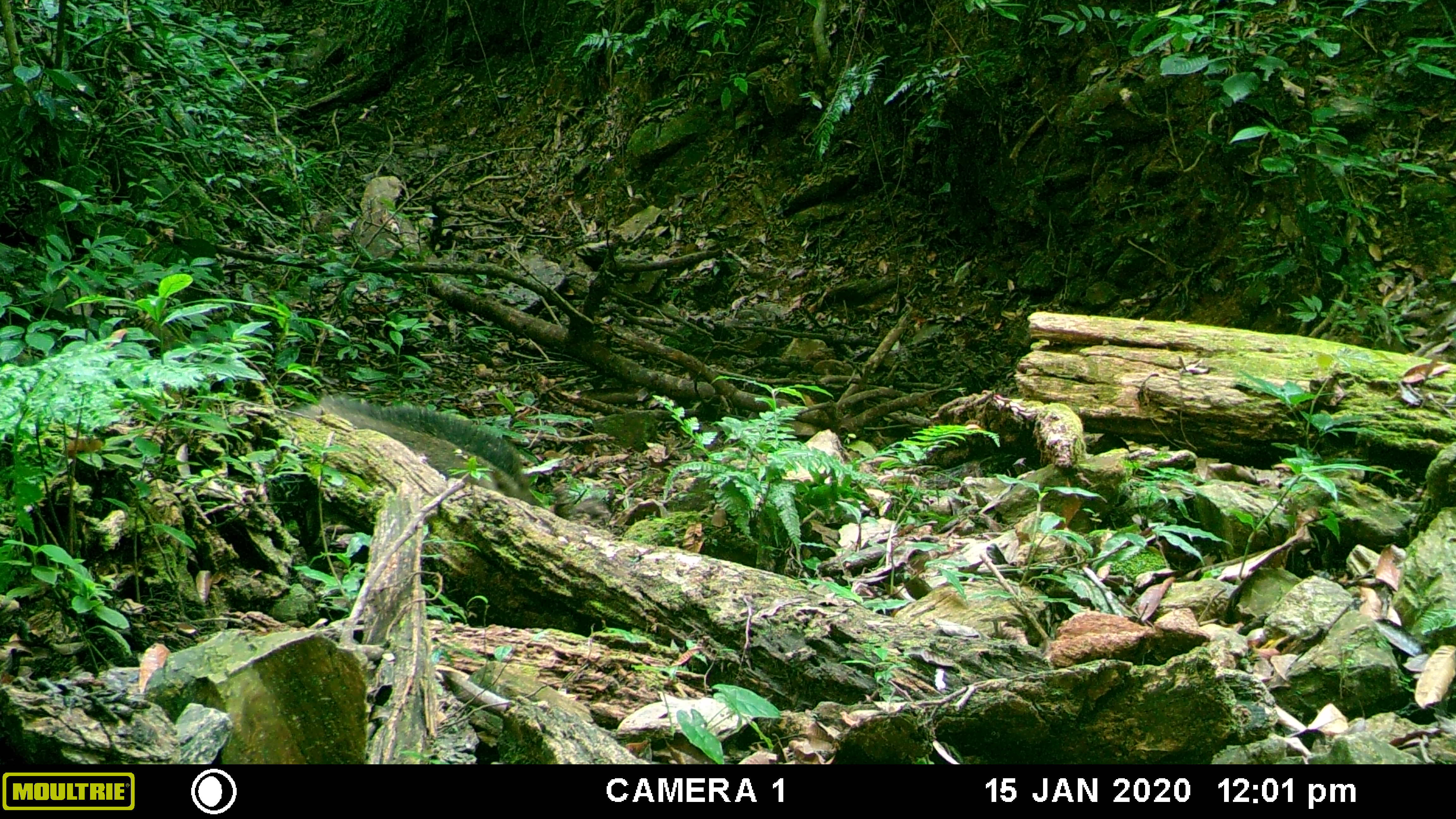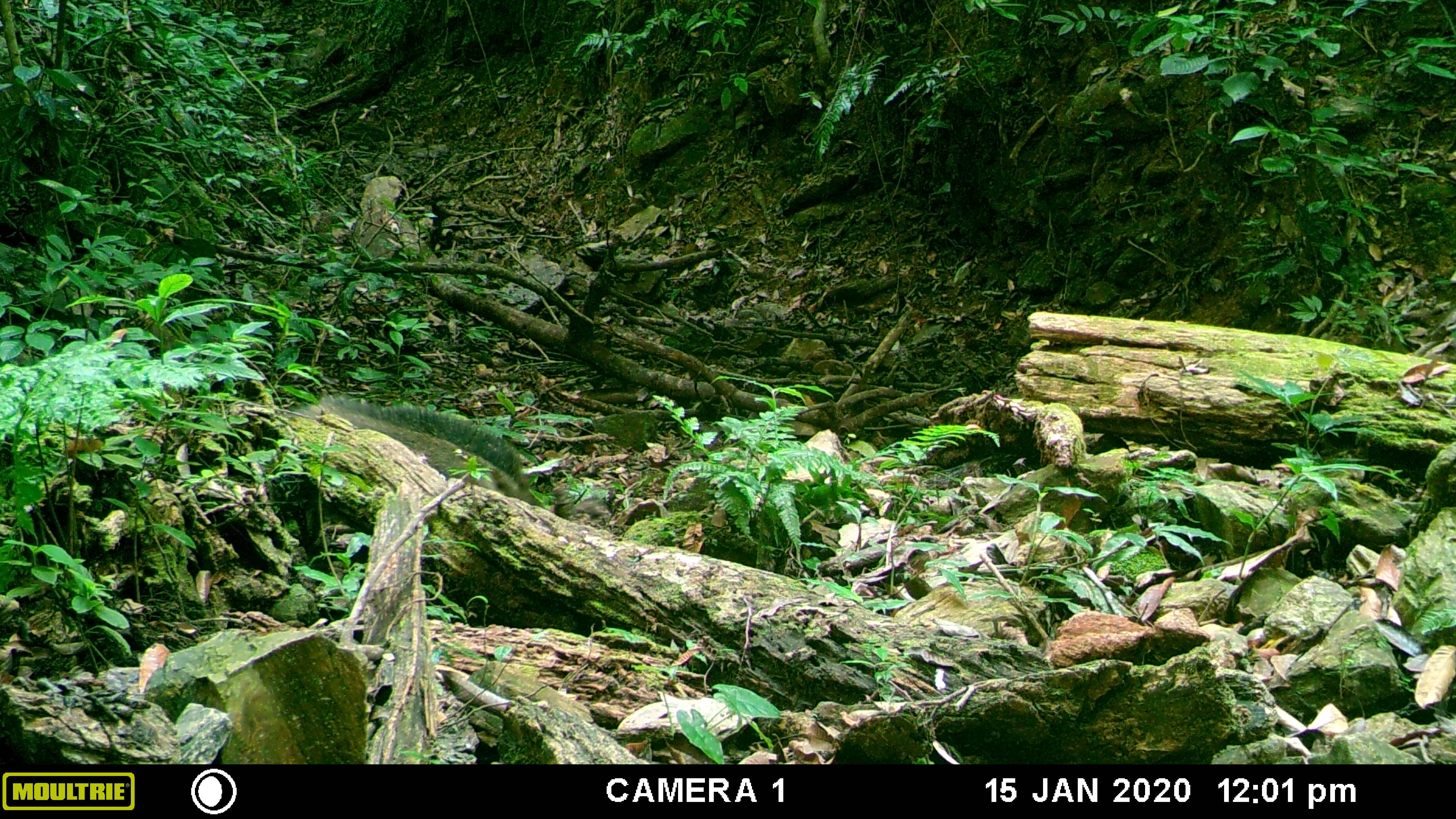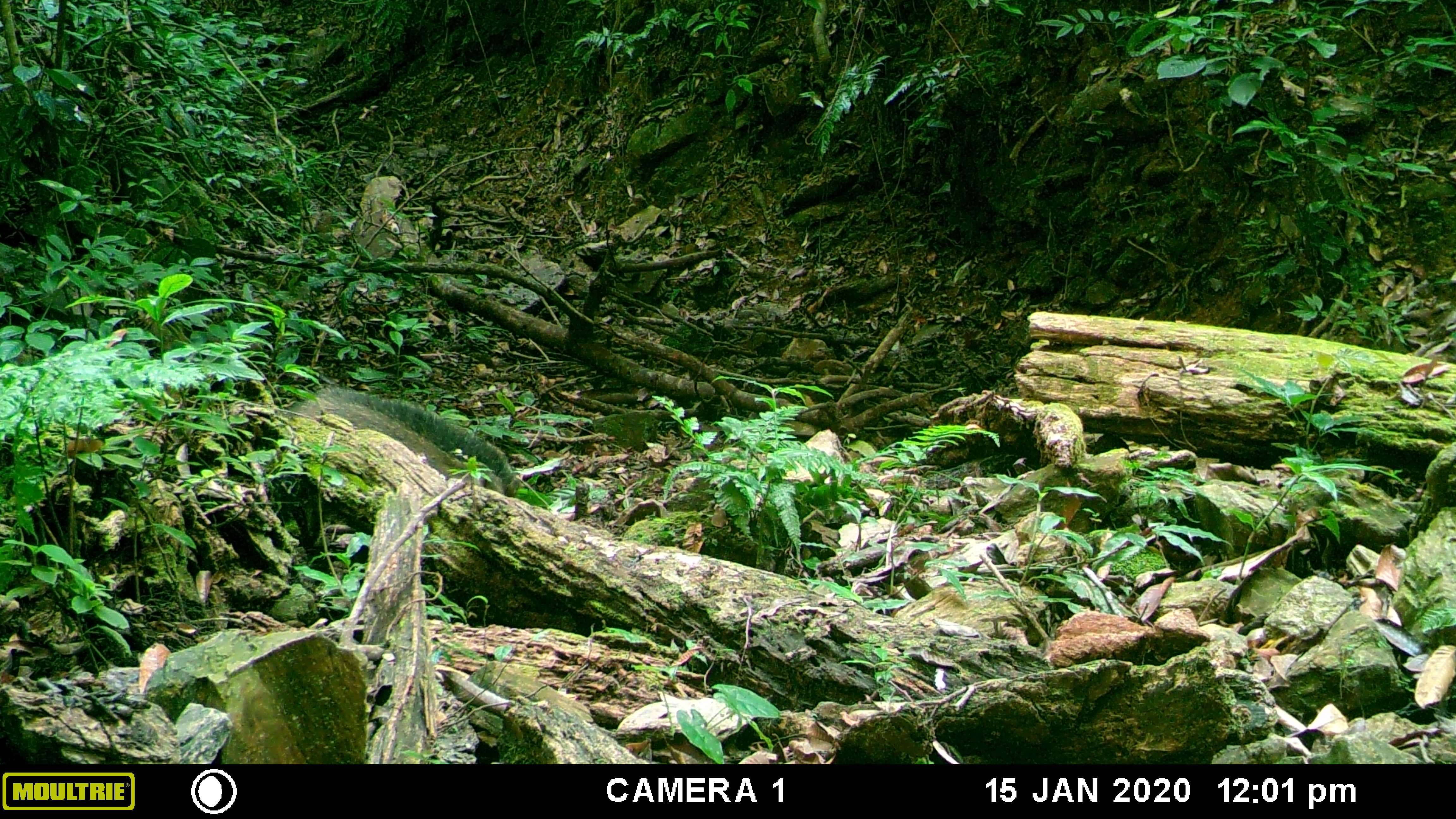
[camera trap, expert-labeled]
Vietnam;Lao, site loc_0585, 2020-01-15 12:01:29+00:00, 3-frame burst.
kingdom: Animalia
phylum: Chordata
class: Aves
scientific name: Aves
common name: bird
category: unidentified bird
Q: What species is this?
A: Unidentified bird (bird) (Aves).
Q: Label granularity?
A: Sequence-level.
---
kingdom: Animalia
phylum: Chordata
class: Mammalia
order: Artiodactyla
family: Suidae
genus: Sus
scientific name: Sus scrofa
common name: eurasian wild pig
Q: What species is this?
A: Eurasian wild pig (Sus scrofa).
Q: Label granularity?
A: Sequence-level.